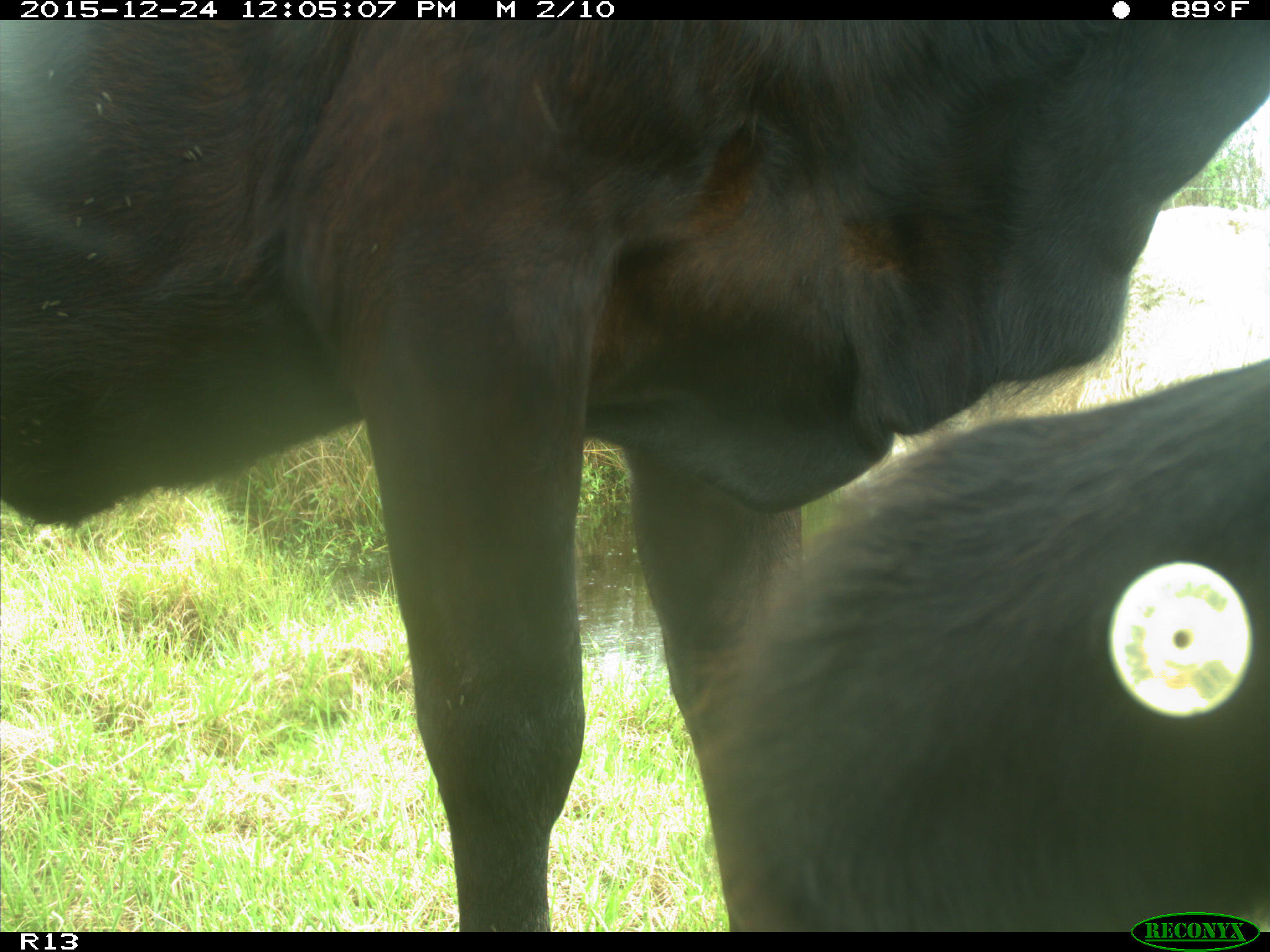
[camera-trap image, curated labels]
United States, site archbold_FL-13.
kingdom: Animalia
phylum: Chordata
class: Mammalia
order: Artiodactyla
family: Bovidae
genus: Bos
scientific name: Bos taurus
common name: domestic cow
Bos taurus (domestic cow).